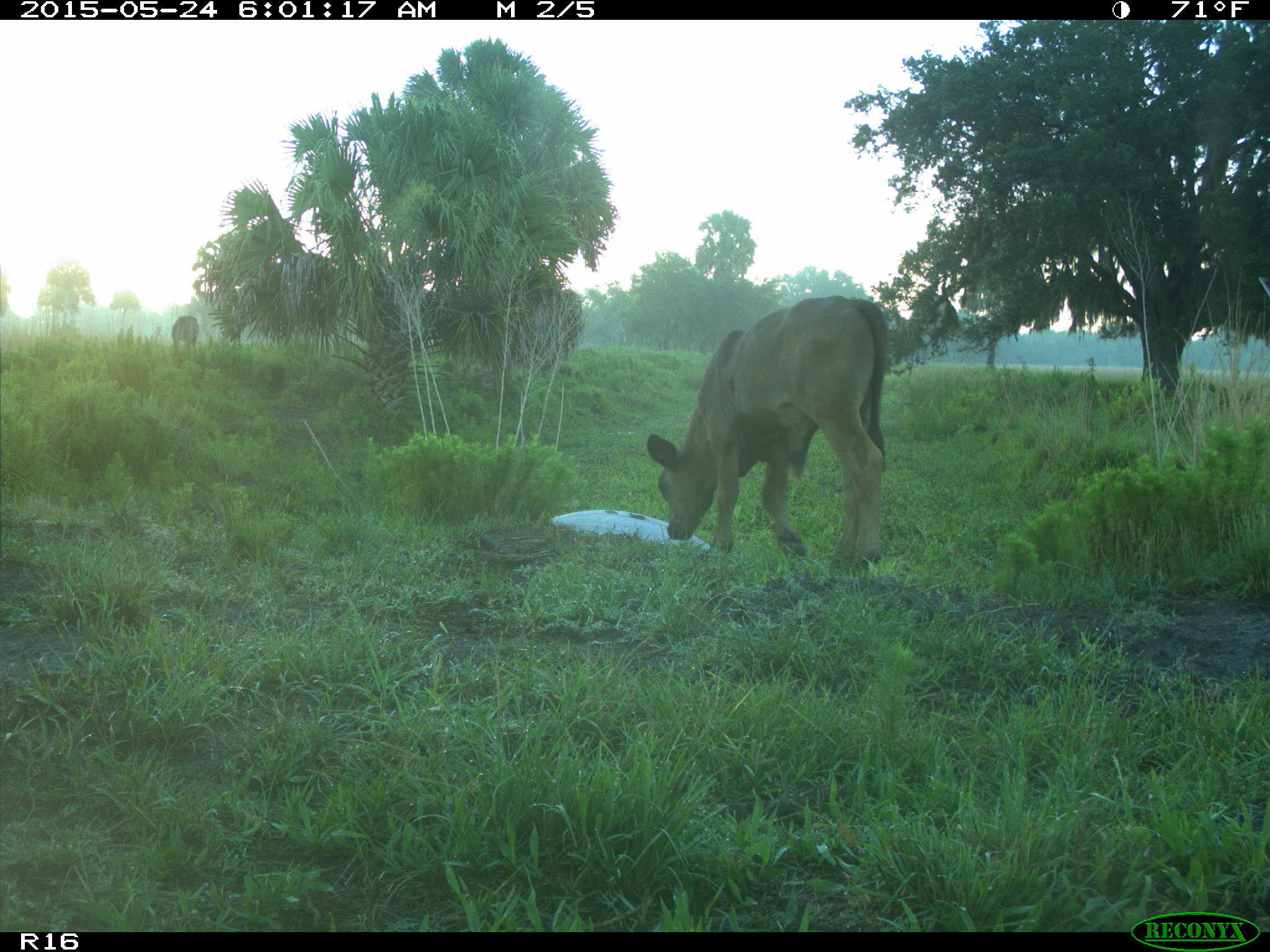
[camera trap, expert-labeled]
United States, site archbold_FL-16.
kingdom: Animalia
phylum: Chordata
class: Mammalia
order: Artiodactyla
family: Bovidae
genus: Bos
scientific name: Bos taurus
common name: domestic cow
Bos taurus (domestic cow).